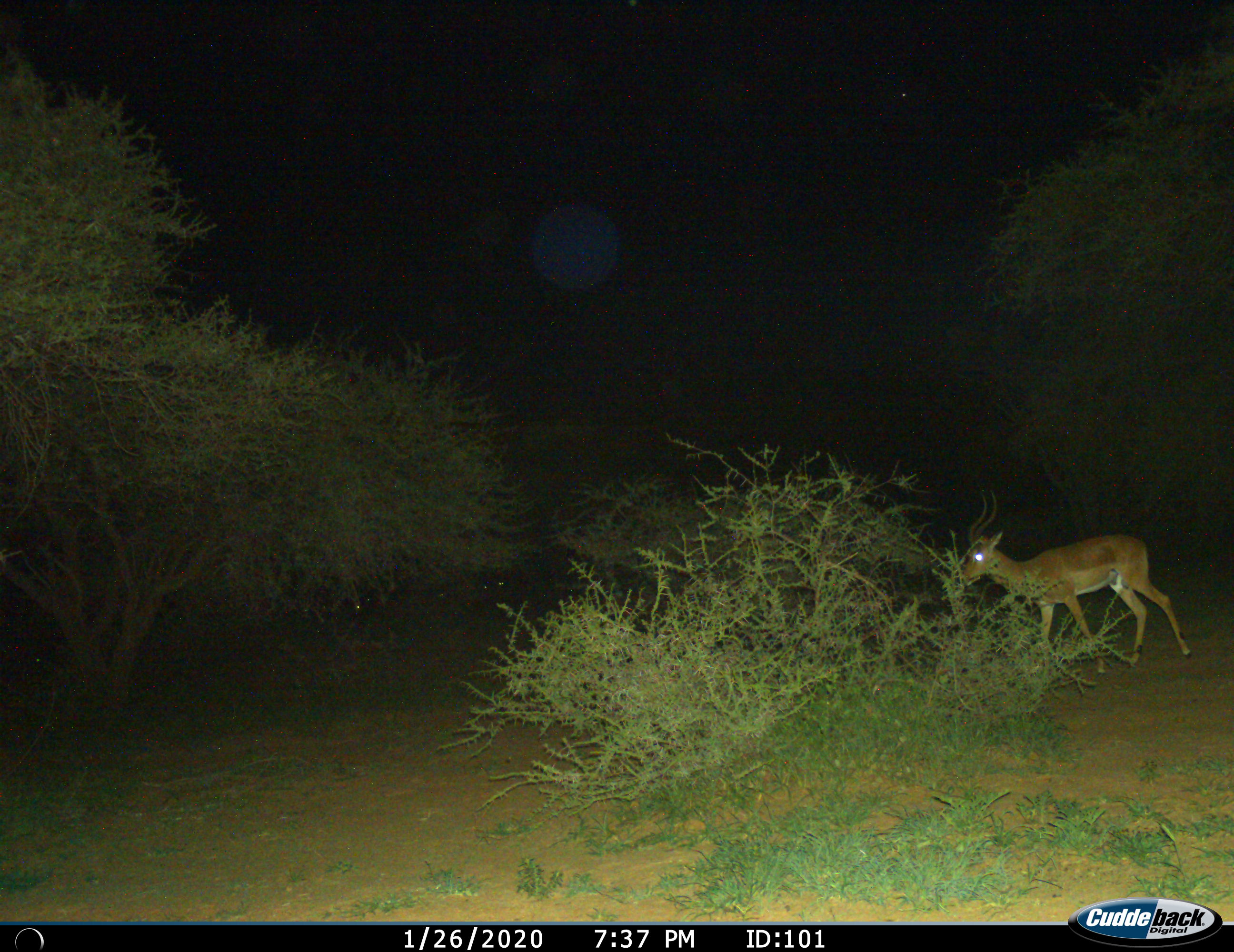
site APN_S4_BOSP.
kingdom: Animalia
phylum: Chordata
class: Mammalia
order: Artiodactyla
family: Bovidae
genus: Aepyceros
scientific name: Aepyceros melampus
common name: impala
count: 1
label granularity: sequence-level